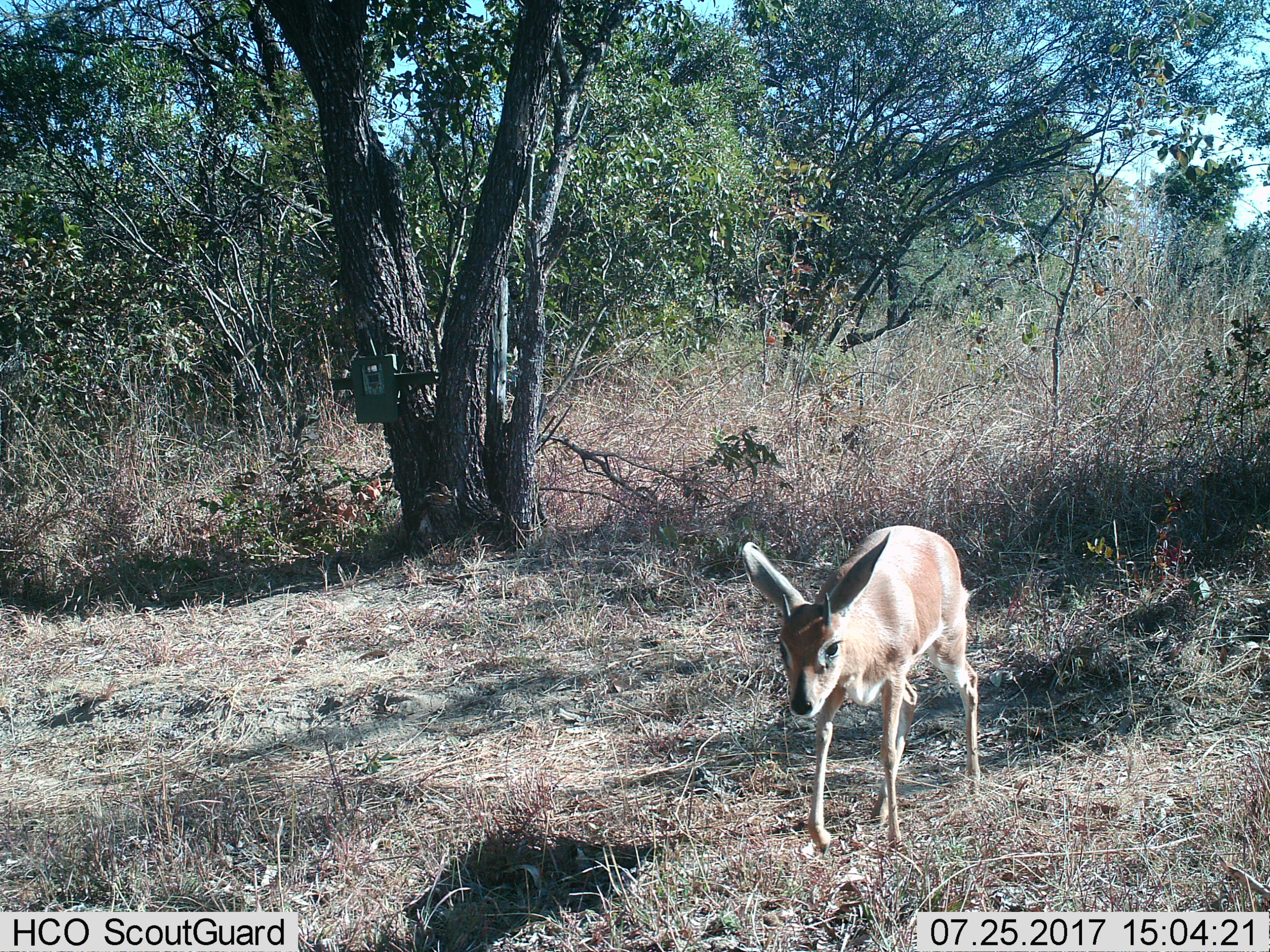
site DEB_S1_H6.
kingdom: Animalia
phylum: Chordata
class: Mammalia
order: Artiodactyla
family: Bovidae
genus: Raphicerus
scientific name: Raphicerus campestris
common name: steenbok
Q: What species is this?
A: Steenbok (Raphicerus campestris).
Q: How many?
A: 1.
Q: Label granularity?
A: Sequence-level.